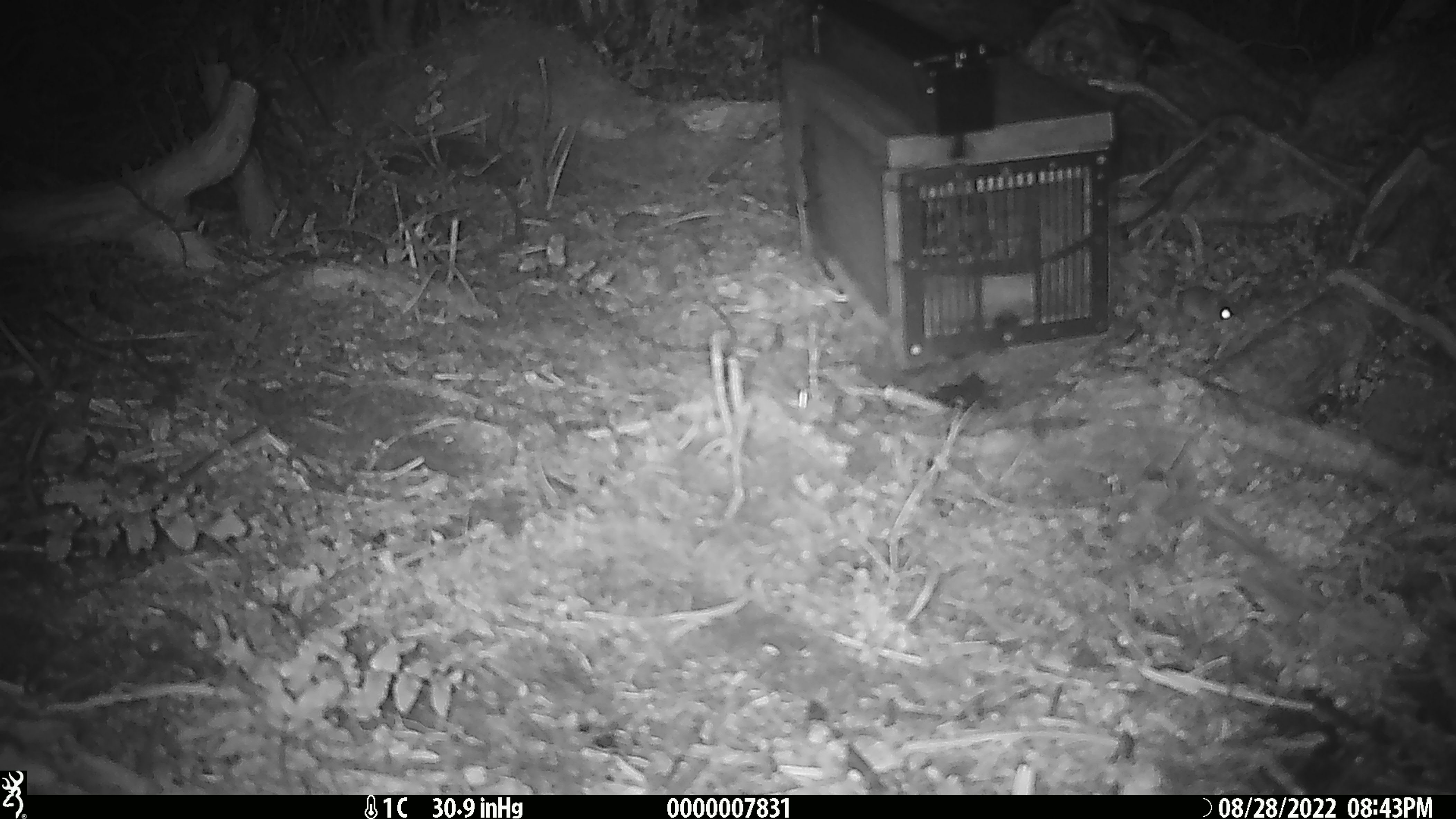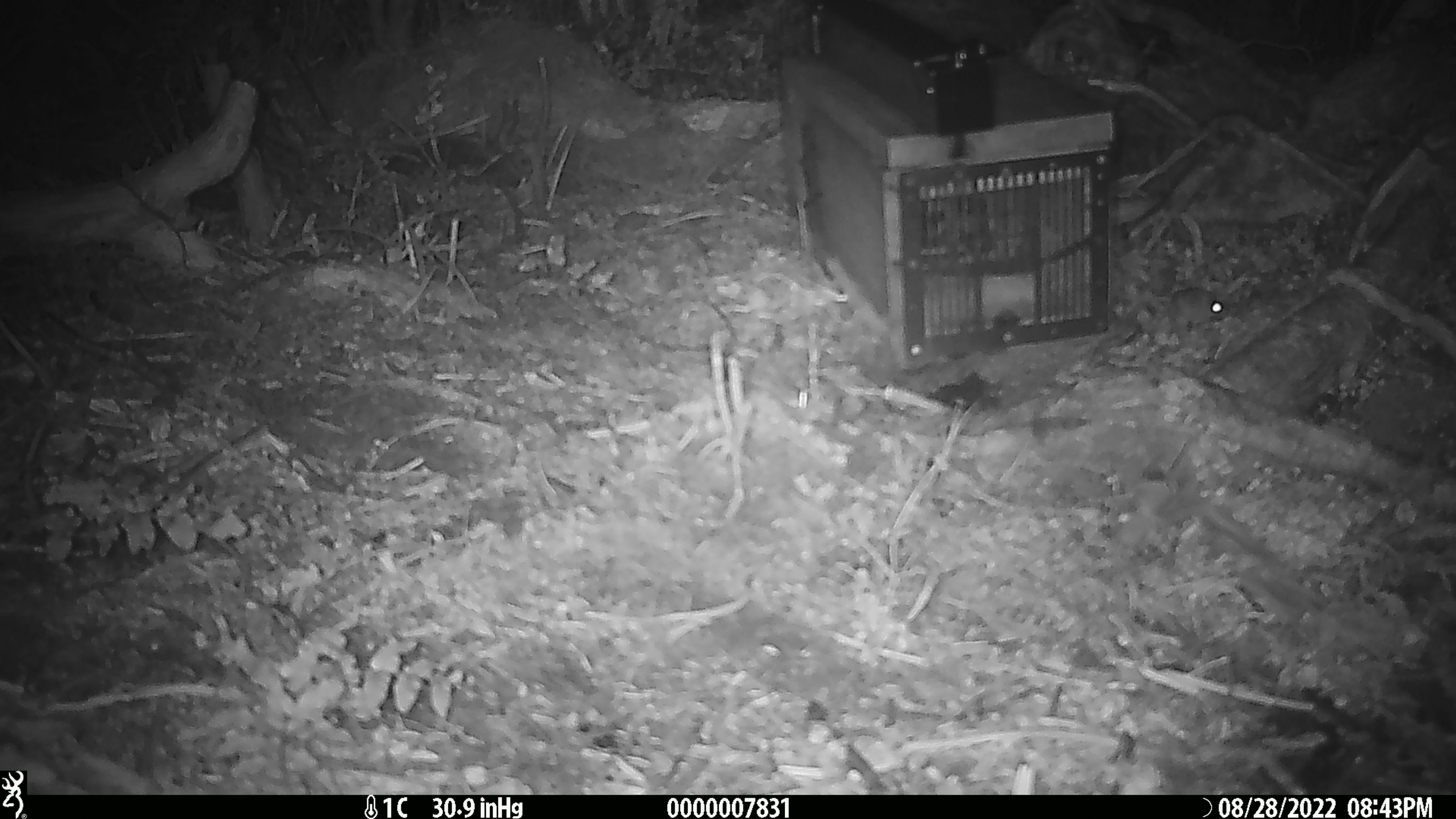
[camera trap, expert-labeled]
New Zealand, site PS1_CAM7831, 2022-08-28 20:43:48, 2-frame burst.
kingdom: Animalia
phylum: Chordata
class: Mammalia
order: Rodentia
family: Muridae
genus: Mus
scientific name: Mus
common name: mouse